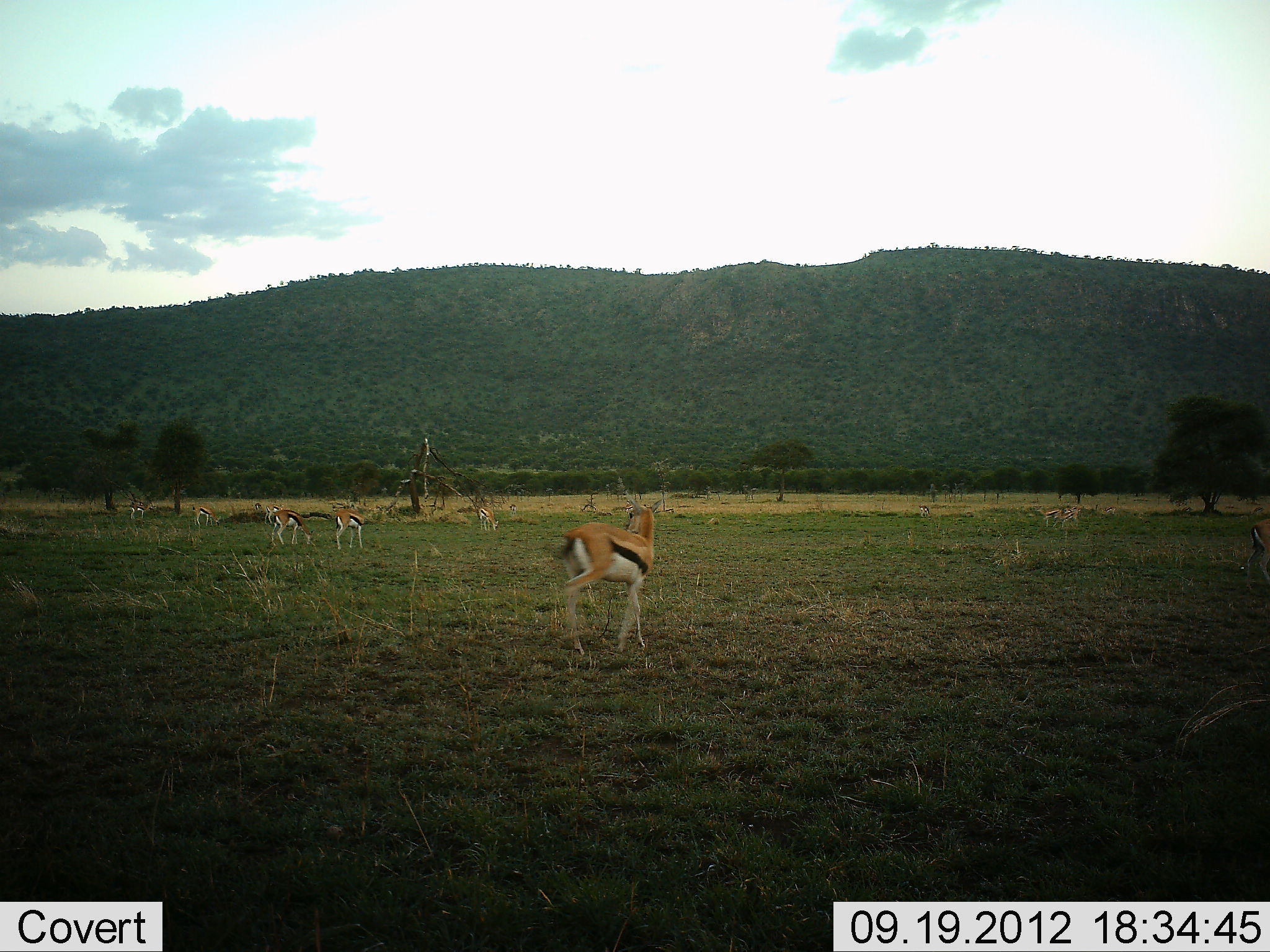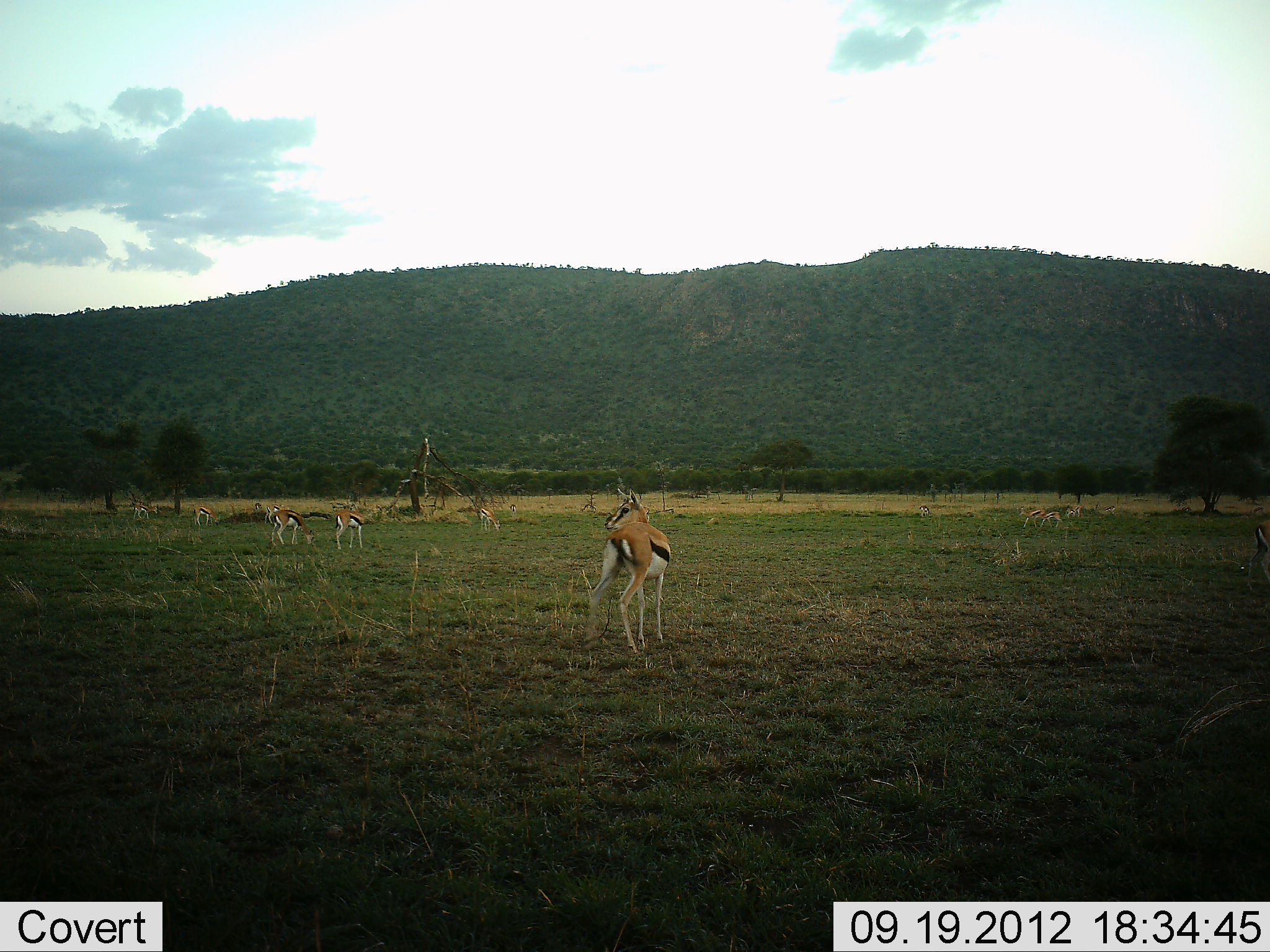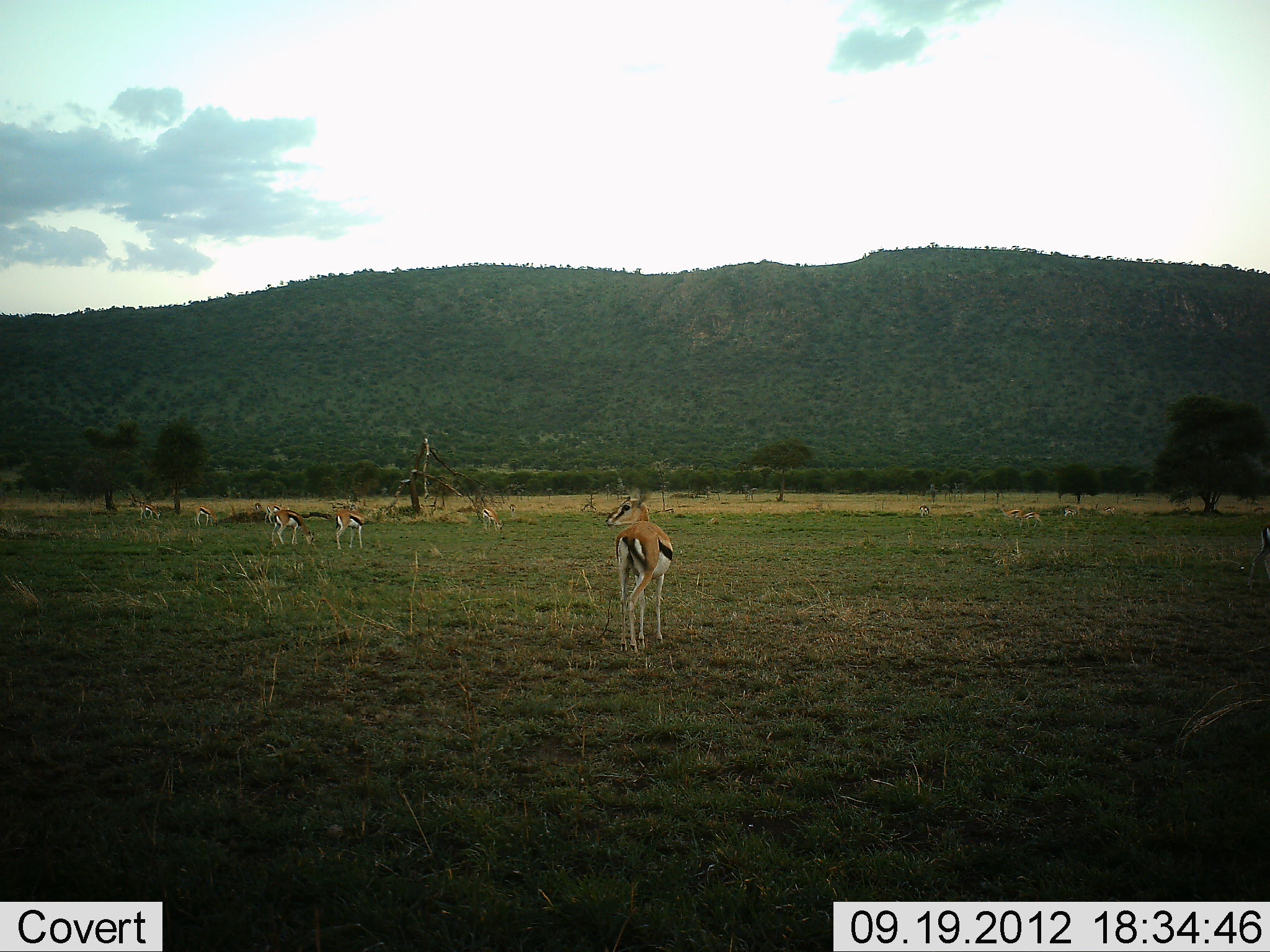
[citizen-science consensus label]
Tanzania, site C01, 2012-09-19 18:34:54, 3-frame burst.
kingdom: Animalia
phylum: Chordata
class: Mammalia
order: Artiodactyla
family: Bovidae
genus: Eudorcas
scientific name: Eudorcas thomsonii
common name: thomson's gazelle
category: gazellethomsons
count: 9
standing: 90%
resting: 10%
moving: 60%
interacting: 0%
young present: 0%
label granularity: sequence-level